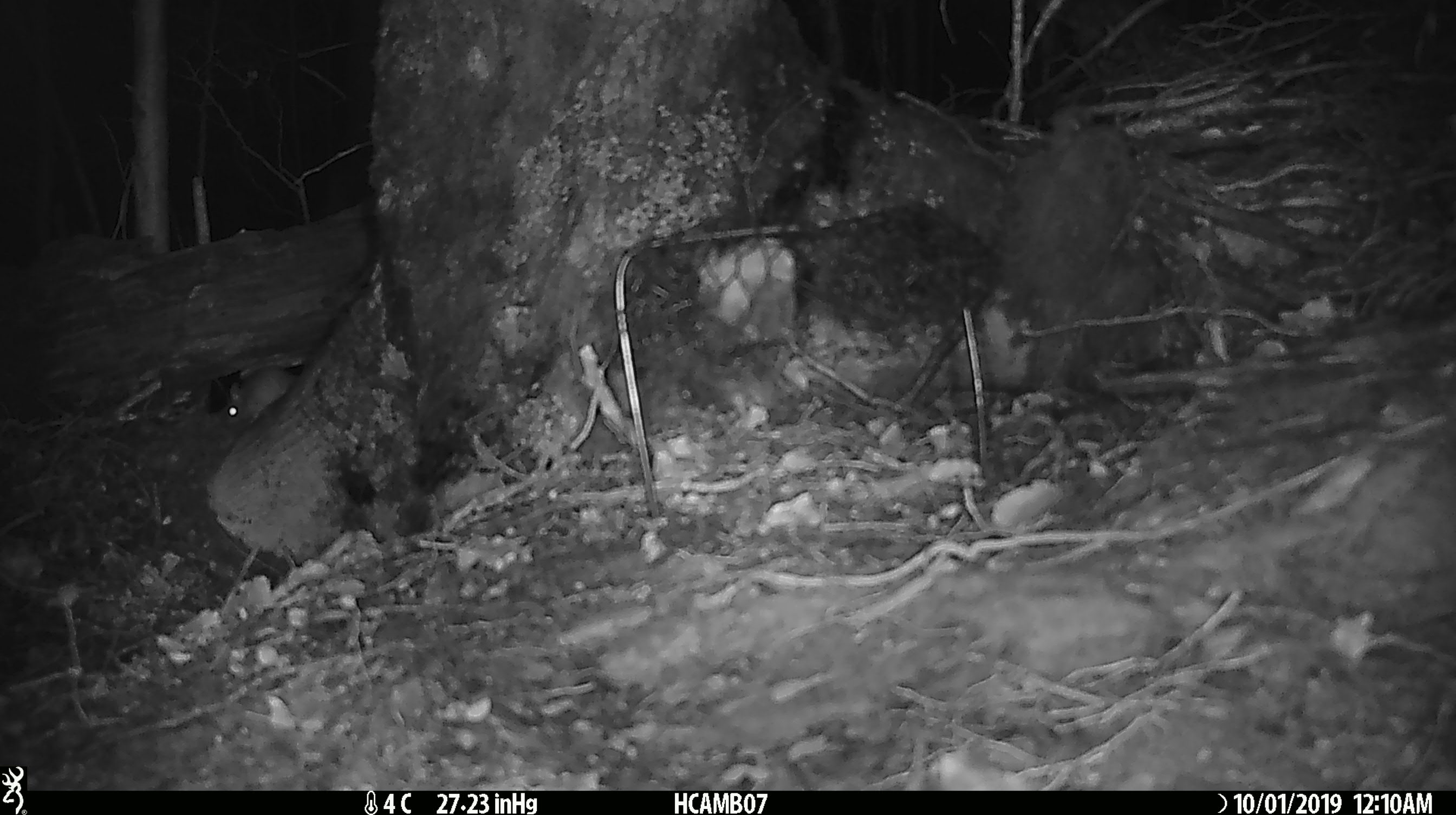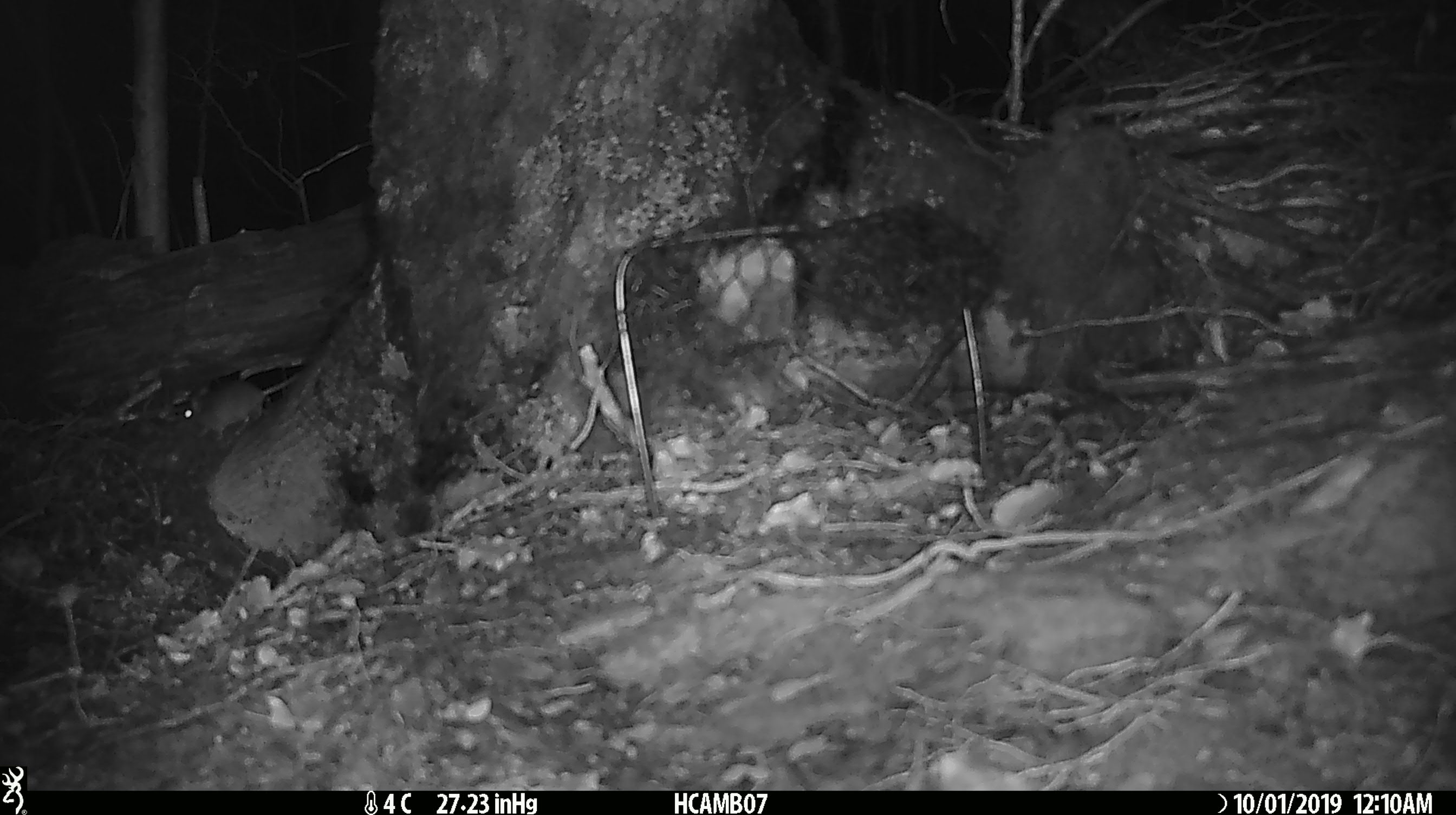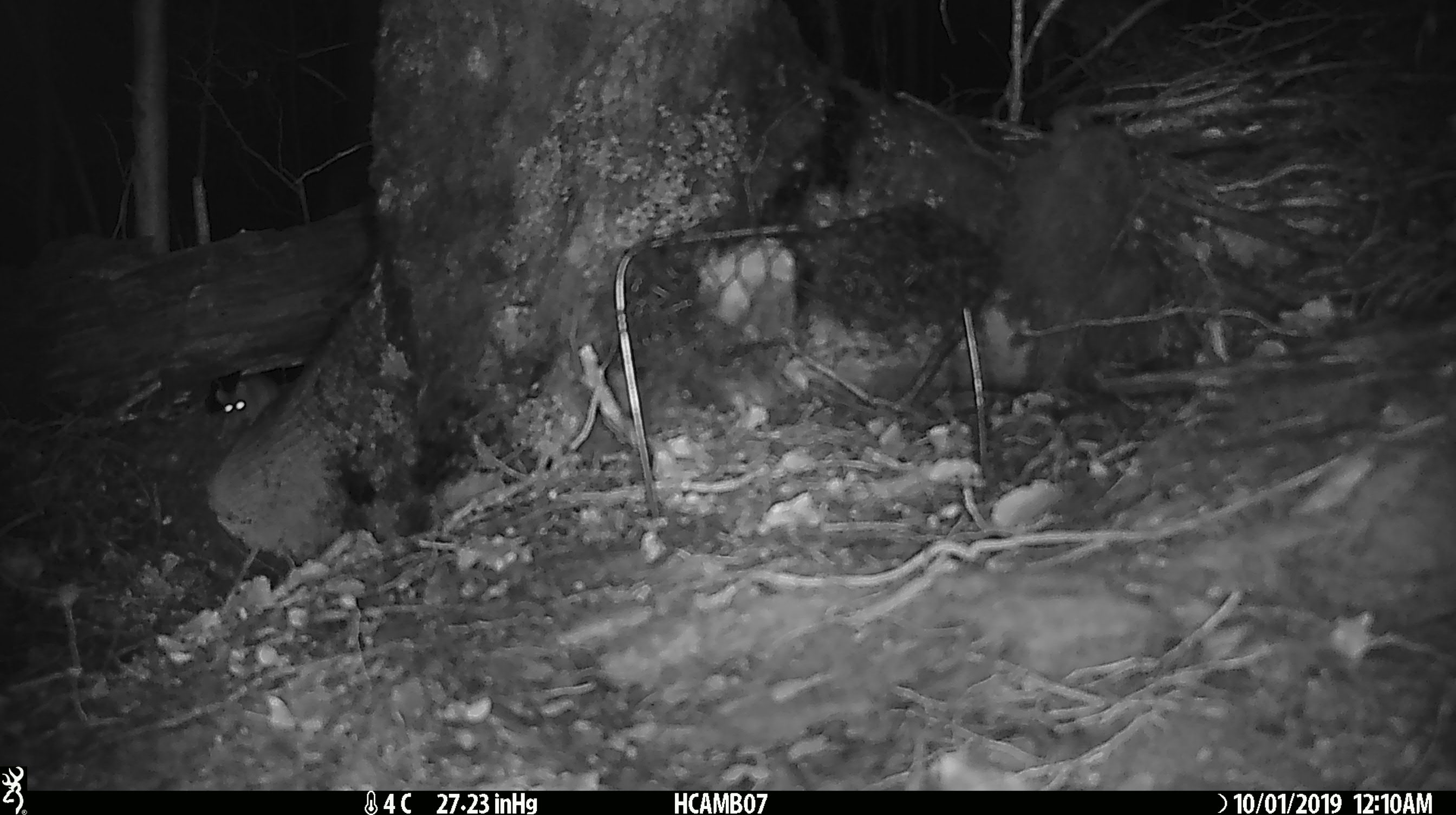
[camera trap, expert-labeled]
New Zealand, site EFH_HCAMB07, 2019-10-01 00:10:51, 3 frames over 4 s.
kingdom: Animalia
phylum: Chordata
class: Mammalia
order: Rodentia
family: Muridae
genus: Mus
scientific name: Mus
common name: mouse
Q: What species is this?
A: Mouse (Mus).